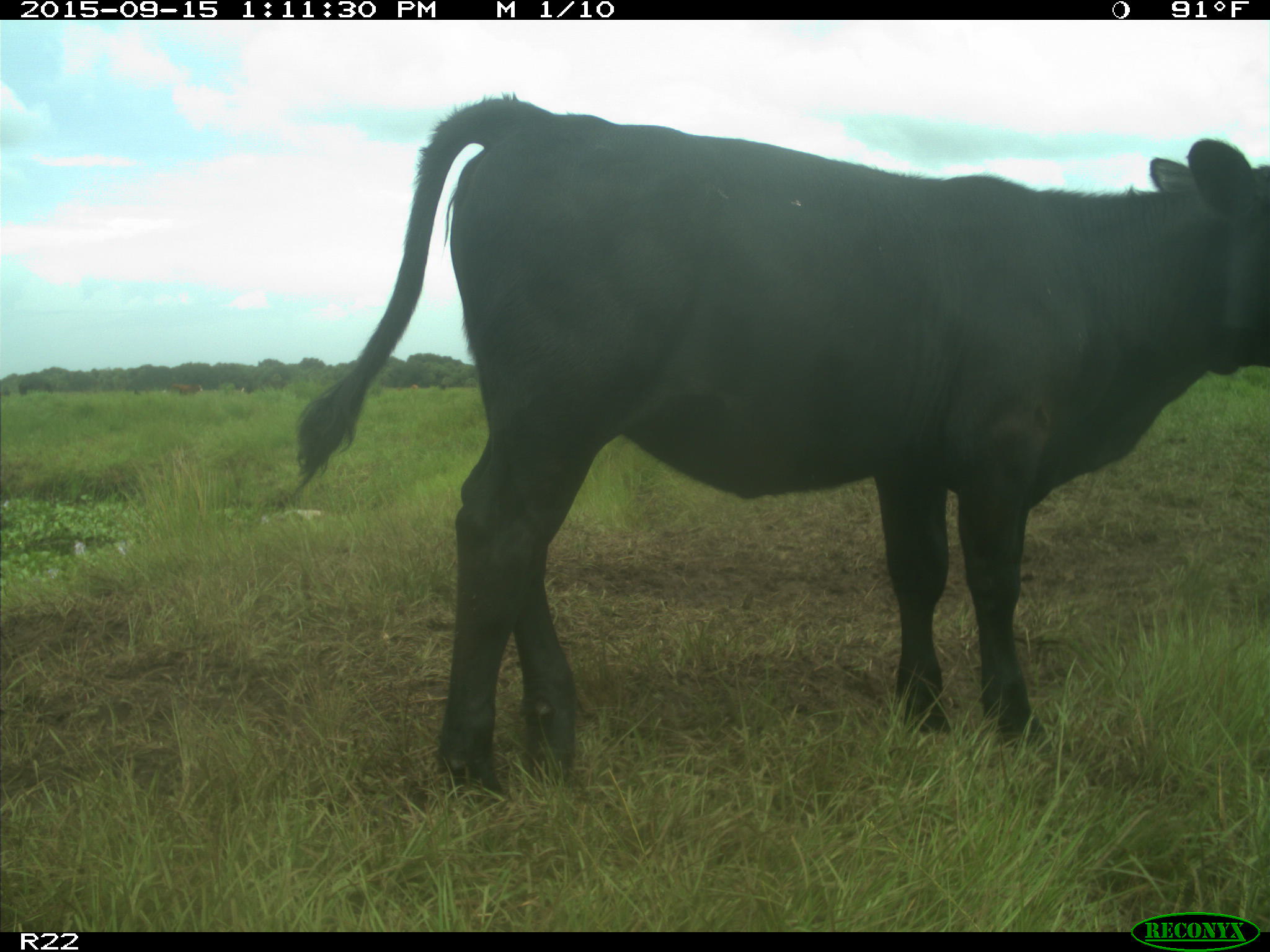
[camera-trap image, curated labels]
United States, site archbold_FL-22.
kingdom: Animalia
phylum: Chordata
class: Mammalia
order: Artiodactyla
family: Bovidae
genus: Bos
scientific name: Bos taurus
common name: domestic cow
Bos taurus (domestic cow).